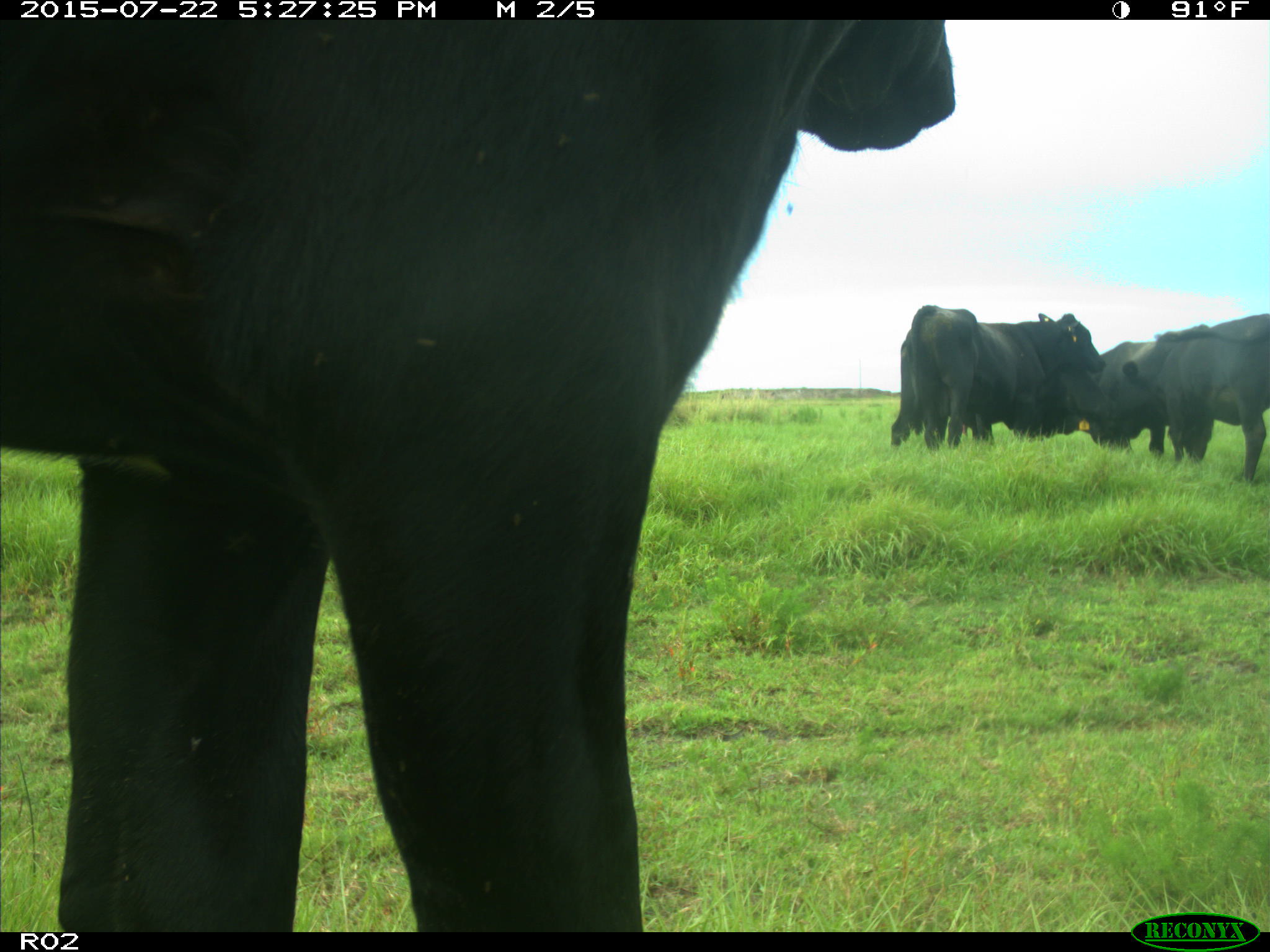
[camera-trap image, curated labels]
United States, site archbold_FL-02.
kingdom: Animalia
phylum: Chordata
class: Mammalia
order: Artiodactyla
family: Bovidae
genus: Bos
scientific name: Bos taurus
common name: domestic cow